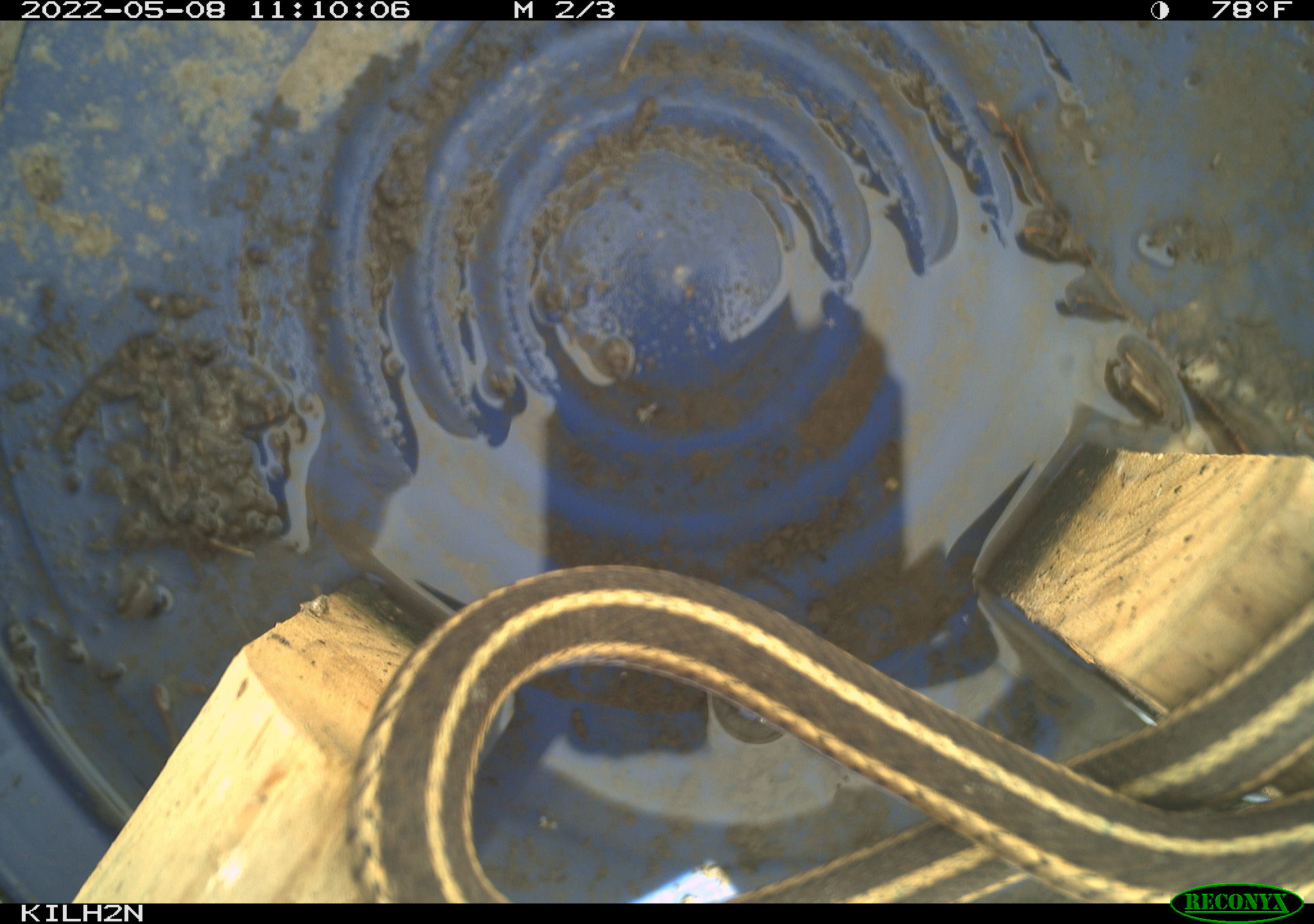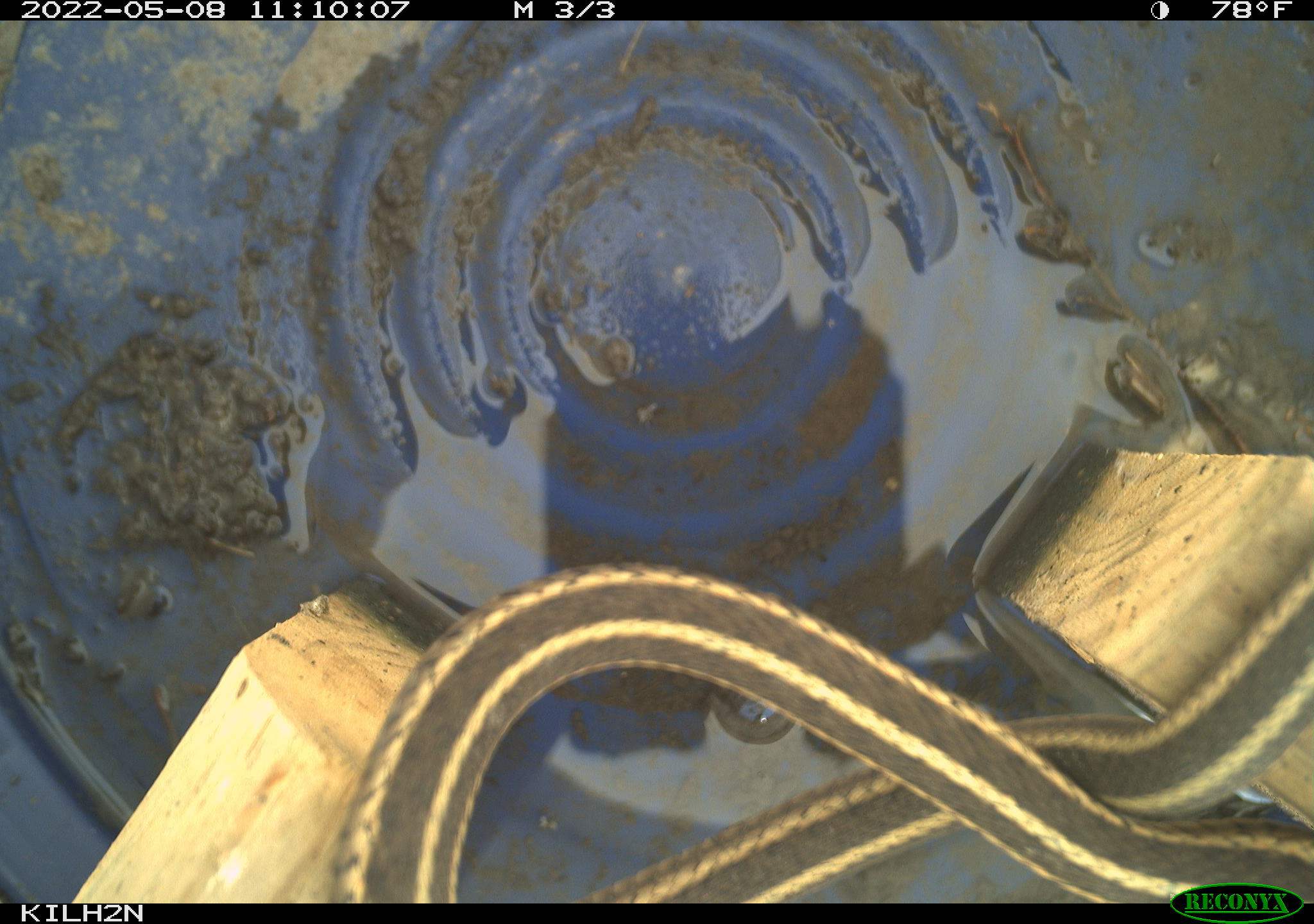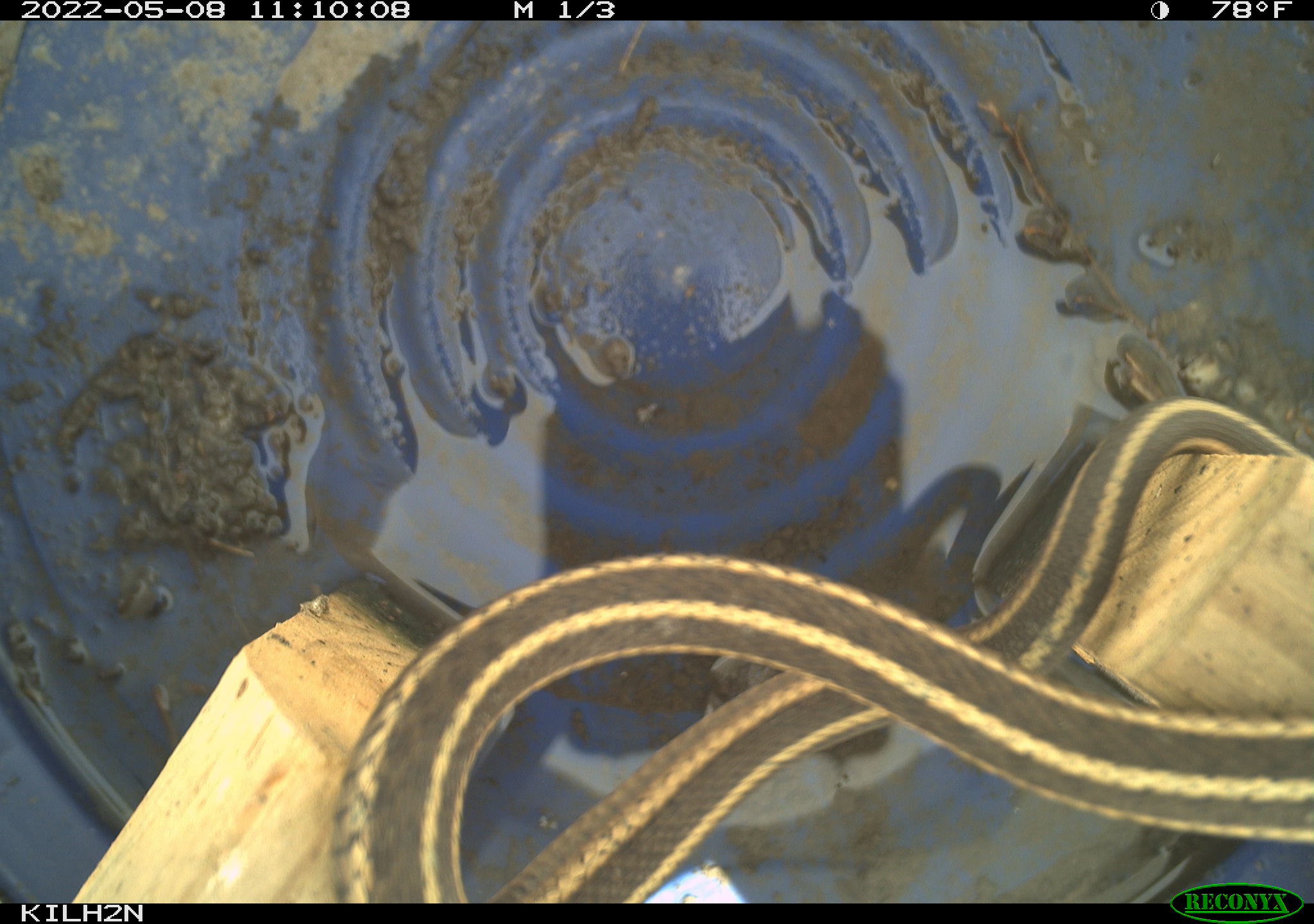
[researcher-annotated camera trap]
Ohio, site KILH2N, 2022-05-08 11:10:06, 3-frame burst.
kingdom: Animalia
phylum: Chordata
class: Reptilia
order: Squamata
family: Colubridae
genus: Thamnophis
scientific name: Thamnophis sirtalis sirtalis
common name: eastern gartersnake